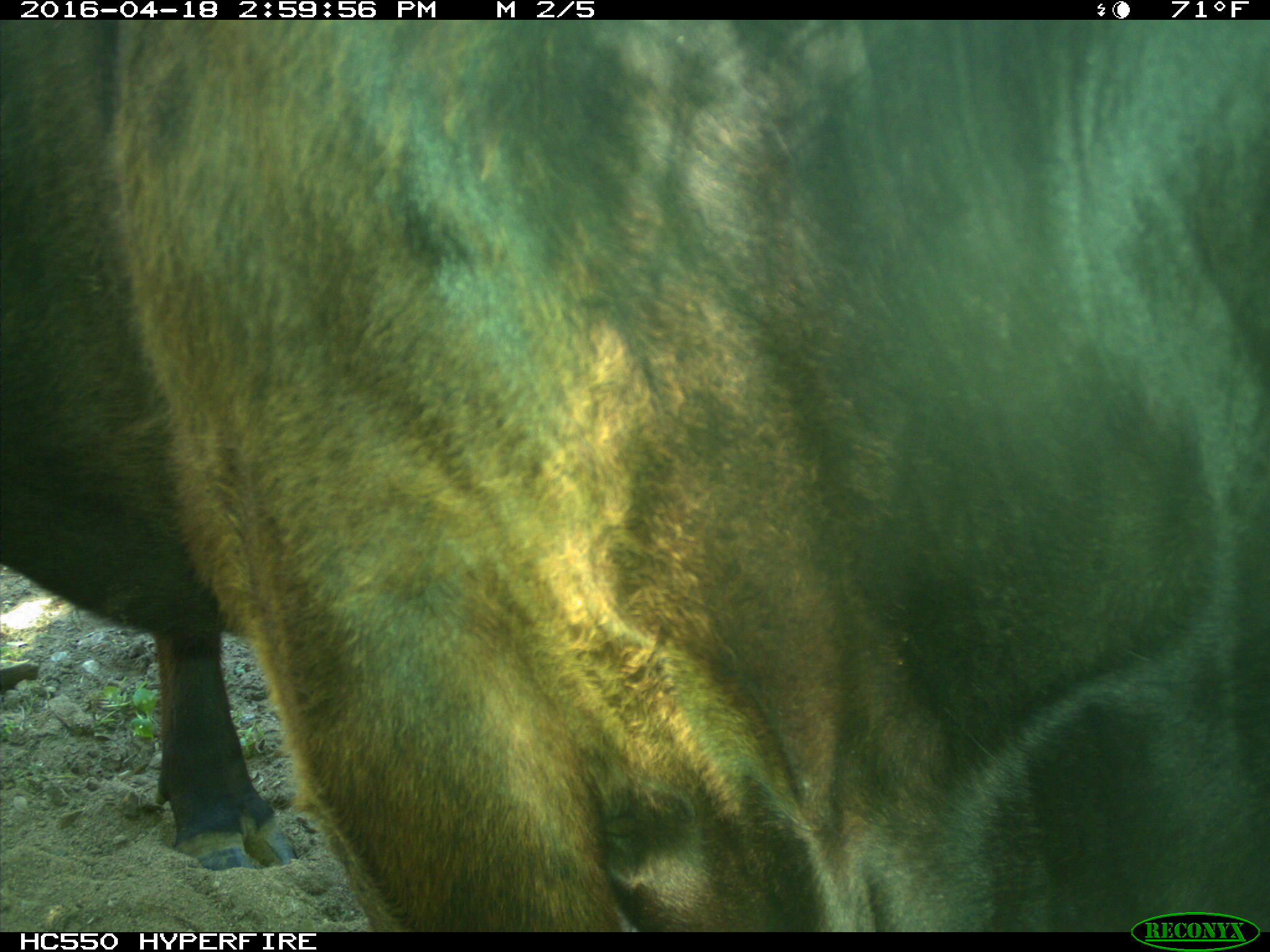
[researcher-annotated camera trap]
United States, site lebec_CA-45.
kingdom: Animalia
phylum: Chordata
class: Mammalia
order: Artiodactyla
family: Bovidae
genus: Bos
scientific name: Bos taurus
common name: domestic cow